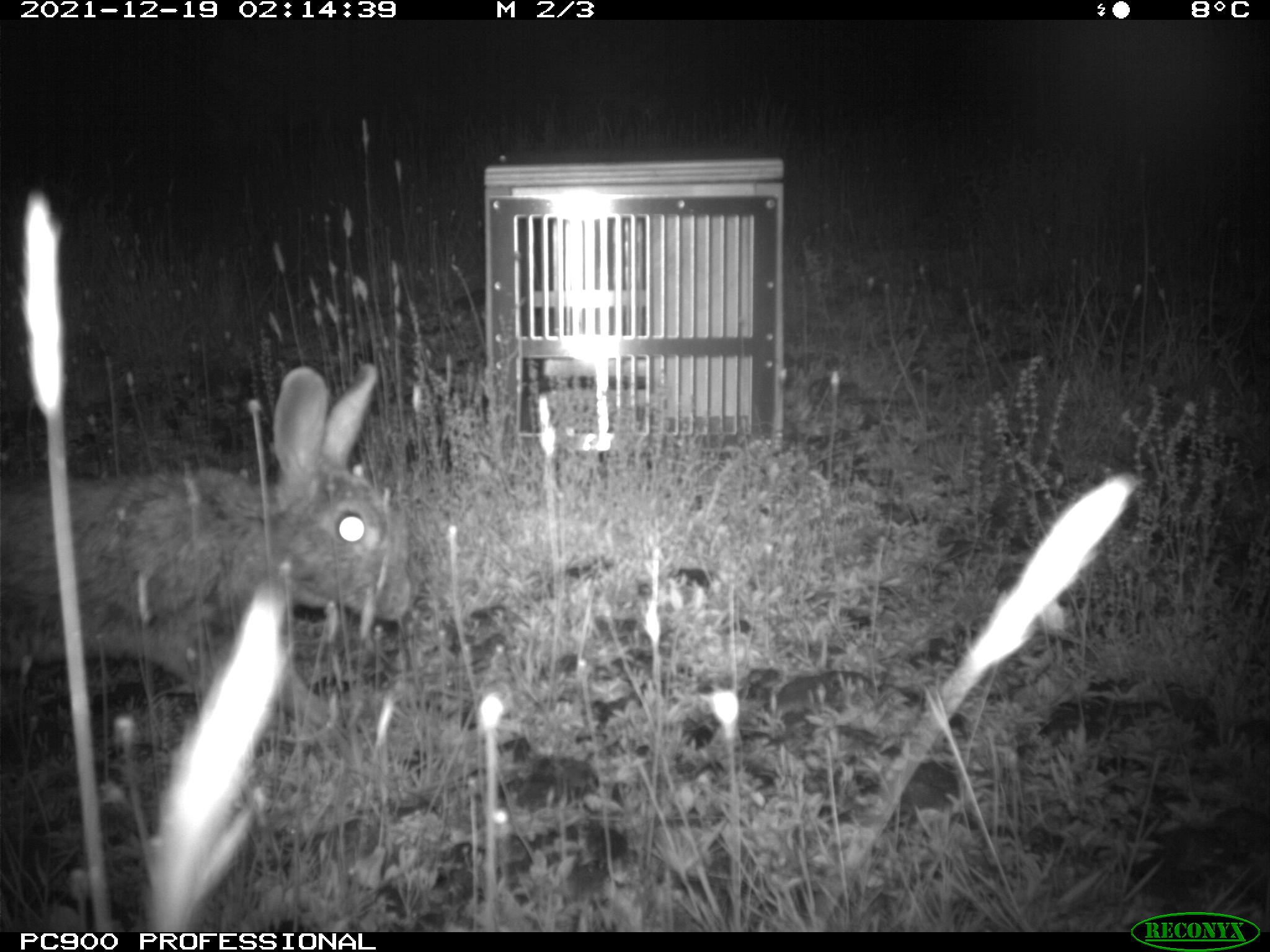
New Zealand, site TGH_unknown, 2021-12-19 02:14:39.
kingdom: Animalia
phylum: Chordata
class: Mammalia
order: Lagomorpha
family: Leporidae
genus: Oryctolagus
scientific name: Oryctolagus cuniculus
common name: european rabbit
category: rabbit